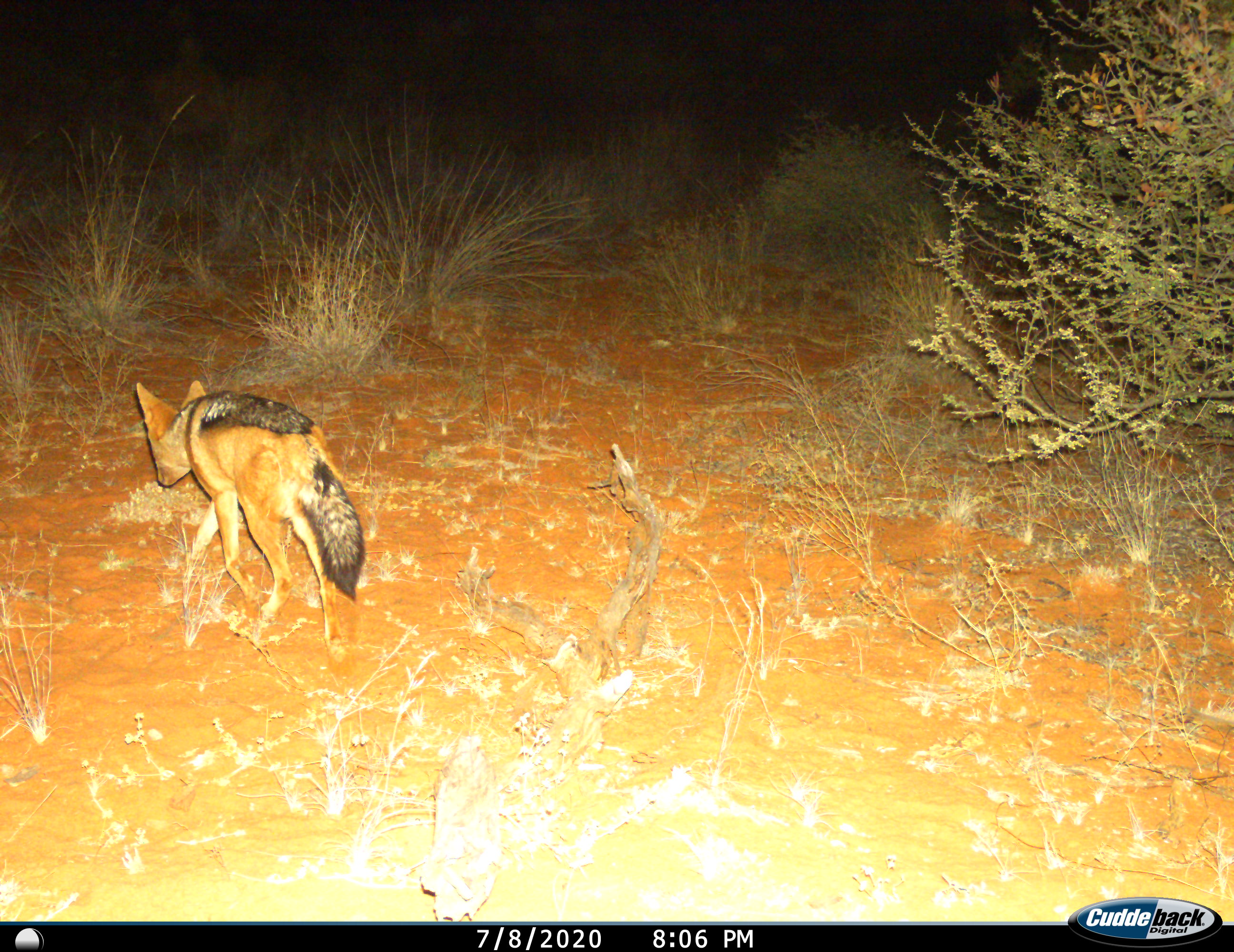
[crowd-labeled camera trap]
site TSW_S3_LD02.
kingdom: Animalia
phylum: Chordata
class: Mammalia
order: Carnivora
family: Canidae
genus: Lupulella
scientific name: Lupulella mesomelas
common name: black-backed jackal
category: jackalblackbacked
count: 1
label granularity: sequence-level